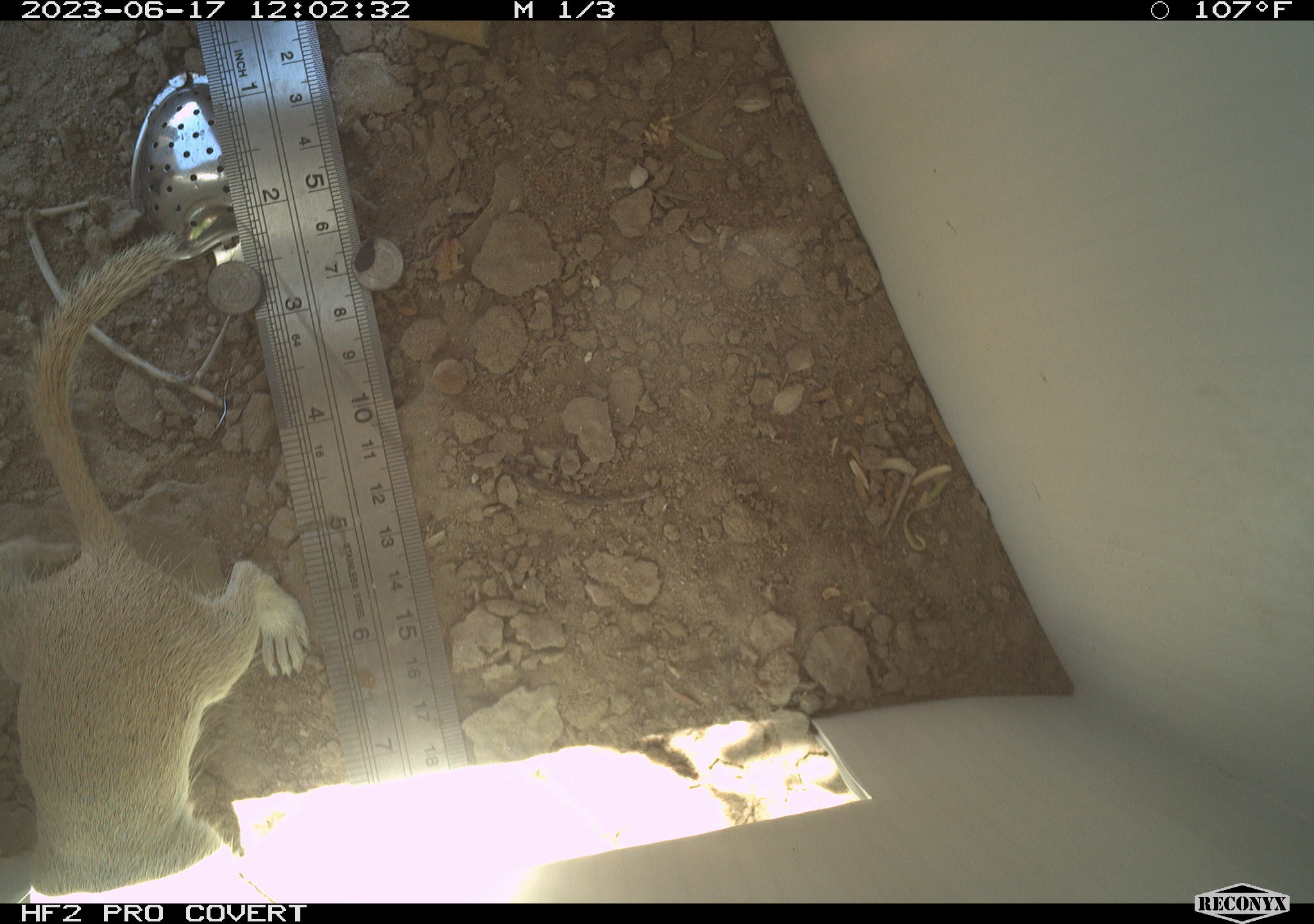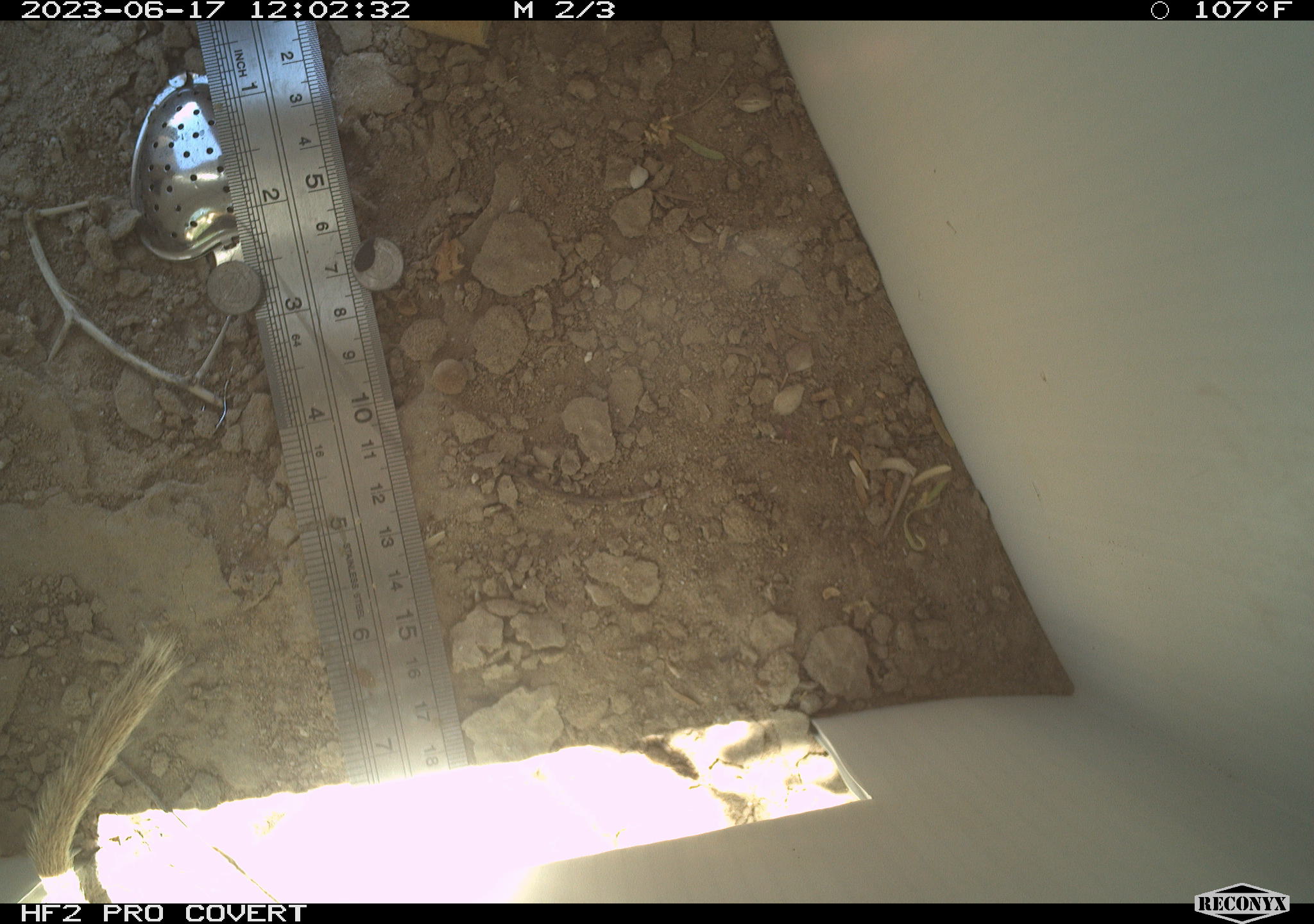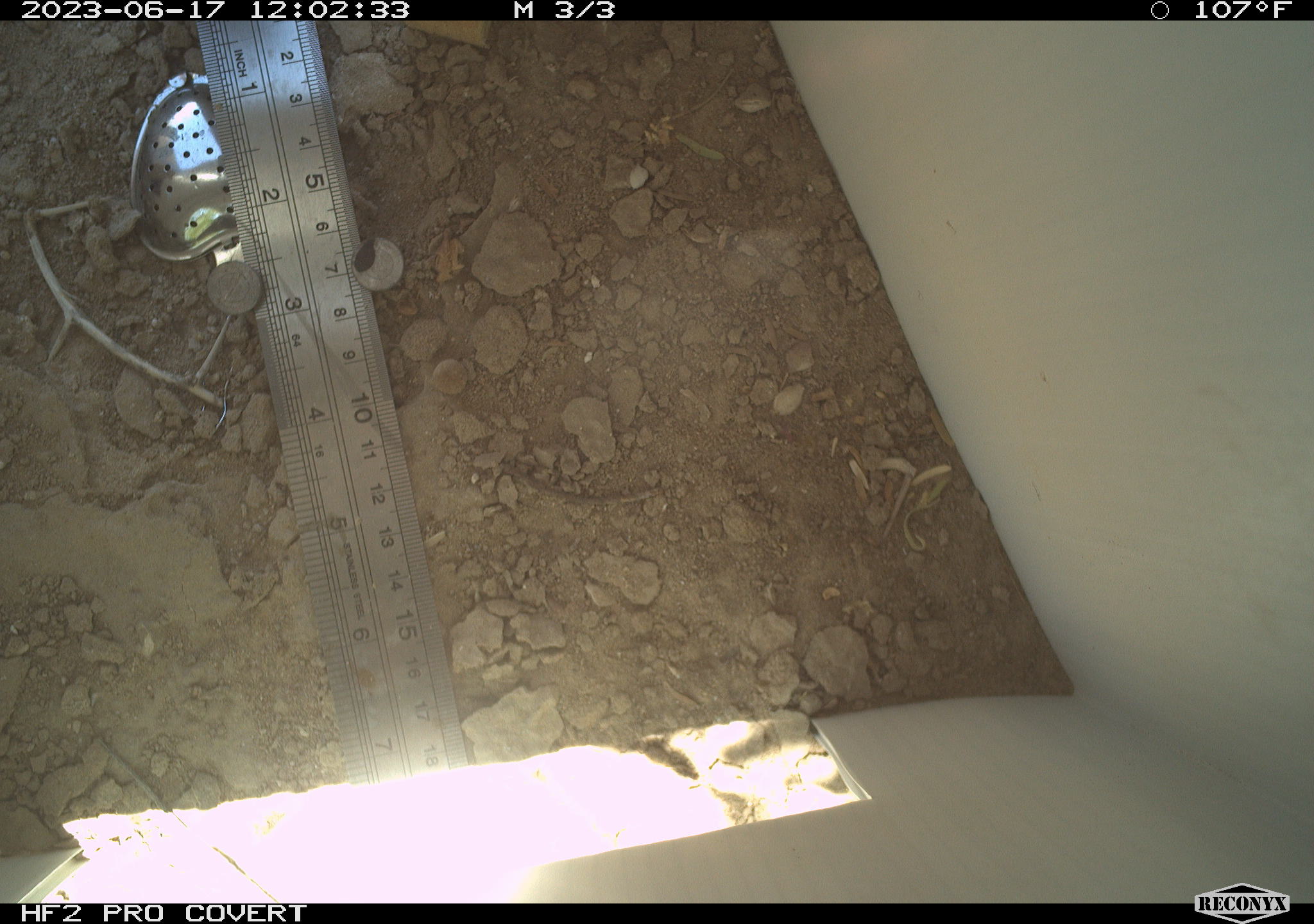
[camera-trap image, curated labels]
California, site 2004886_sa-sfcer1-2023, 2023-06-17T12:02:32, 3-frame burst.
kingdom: Animalia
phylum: Chordata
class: Mammalia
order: Rodentia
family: Sciuridae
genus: Xerospermophilus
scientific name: Xerospermophilus tereticaudus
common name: round-tailed ground squirrel